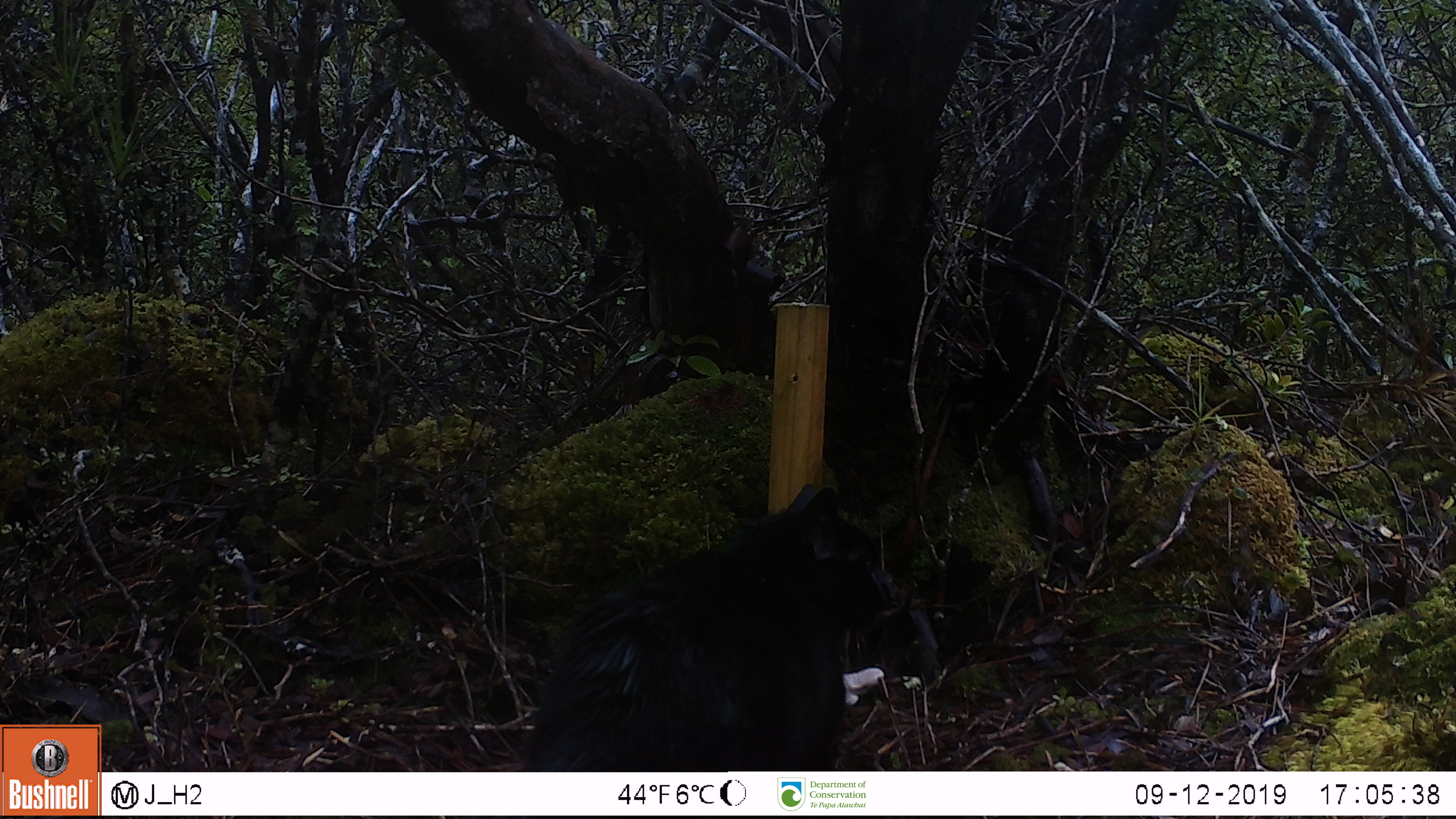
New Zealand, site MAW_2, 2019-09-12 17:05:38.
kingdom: Animalia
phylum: Chordata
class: Mammalia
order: Carnivora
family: Felidae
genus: Felis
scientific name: Felis catus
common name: domestic cat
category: cat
Cat (domestic cat) (Felis catus).